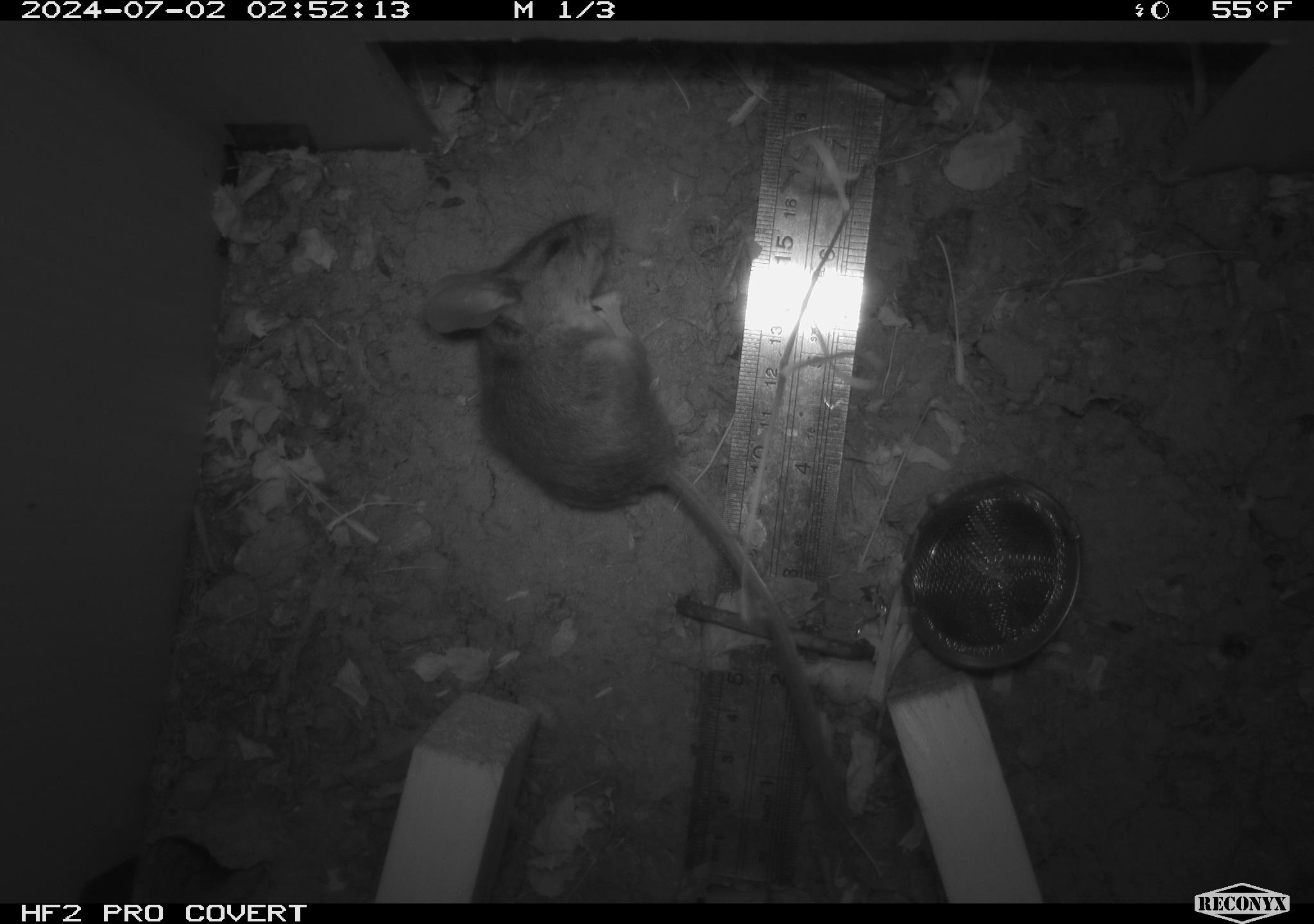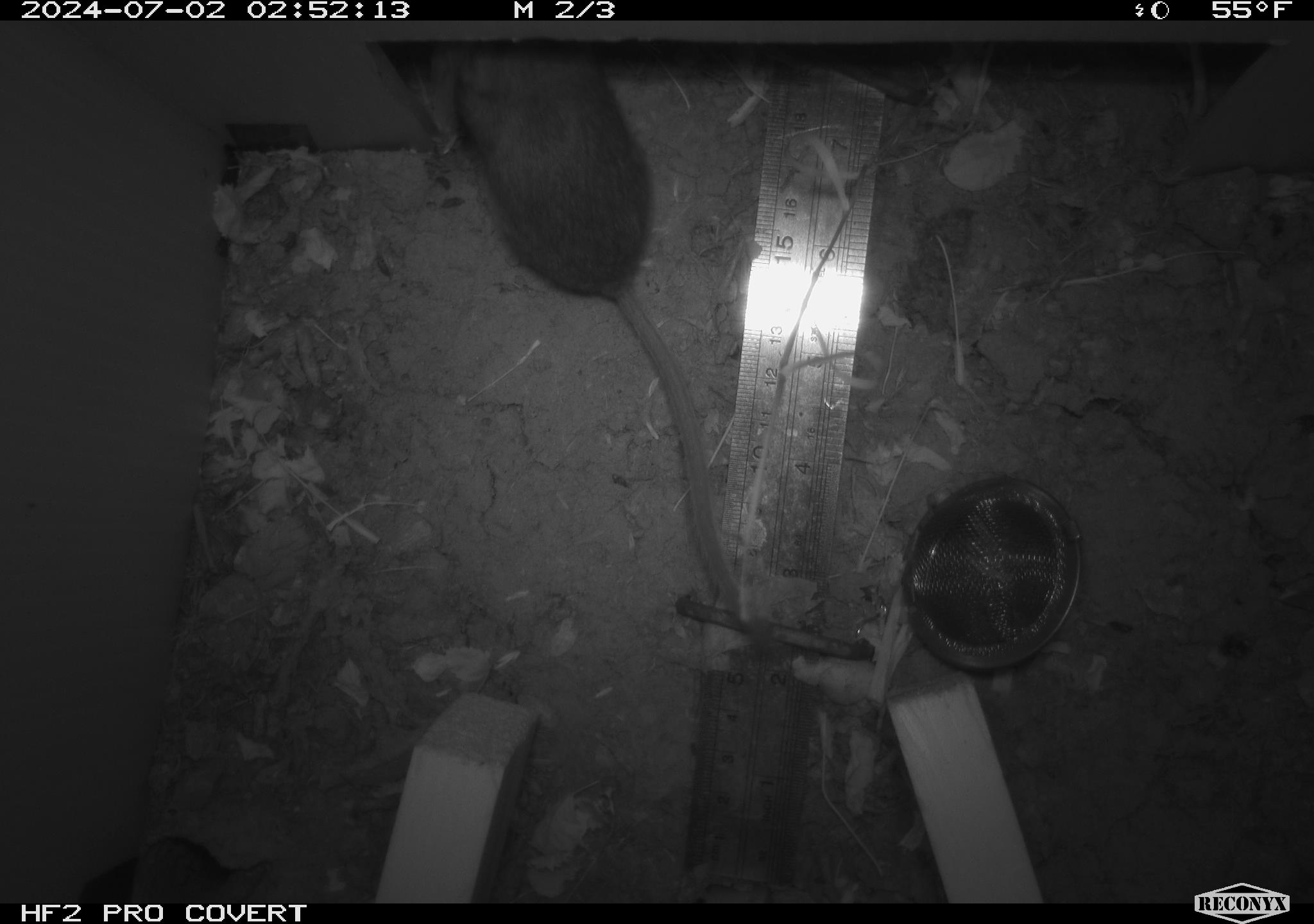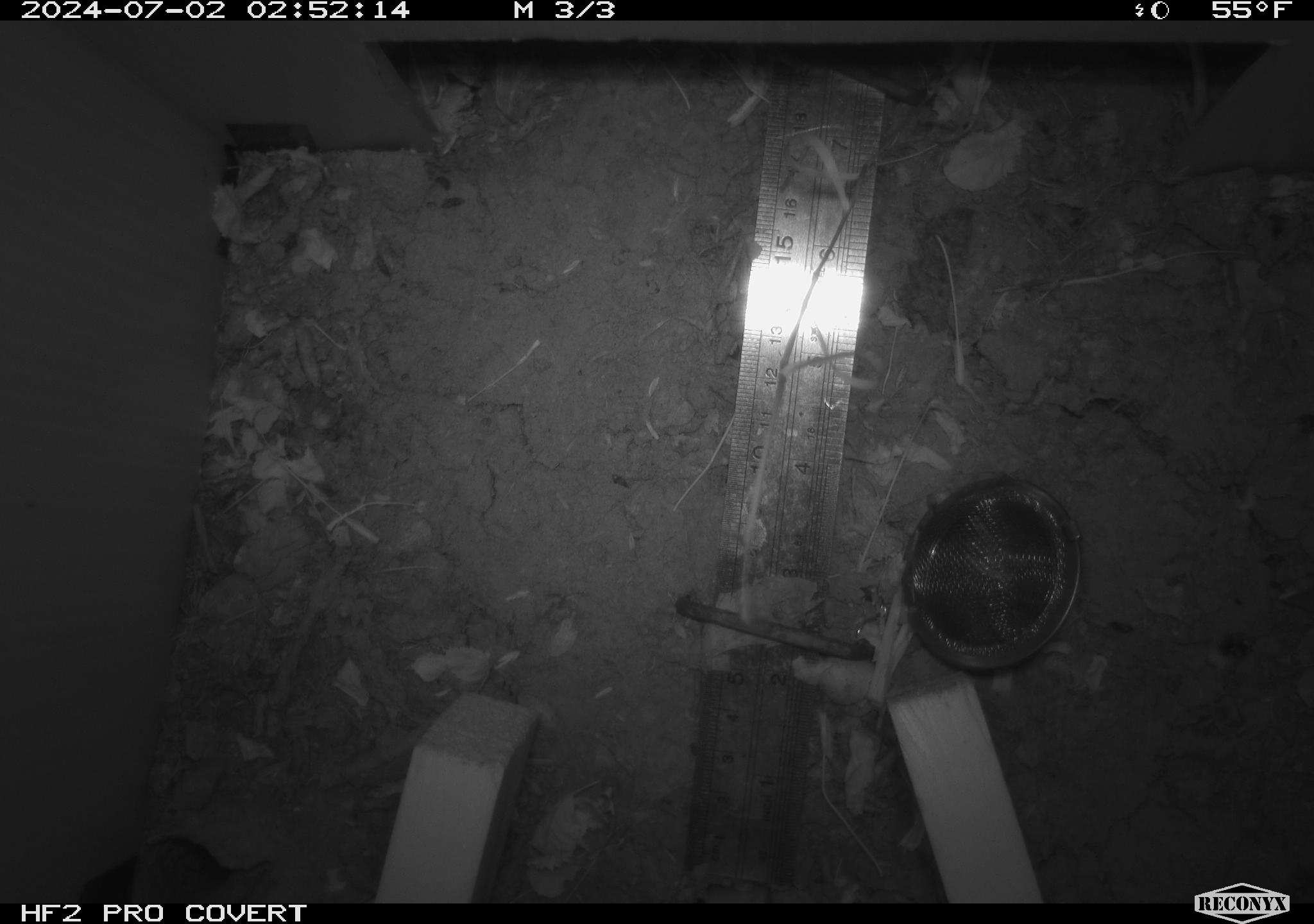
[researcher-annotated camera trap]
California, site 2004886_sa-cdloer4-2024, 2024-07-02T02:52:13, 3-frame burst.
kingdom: Animalia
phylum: Chordata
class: Mammalia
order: Rodentia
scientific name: Rodentia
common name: rodent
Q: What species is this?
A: Rodent (Rodentia).